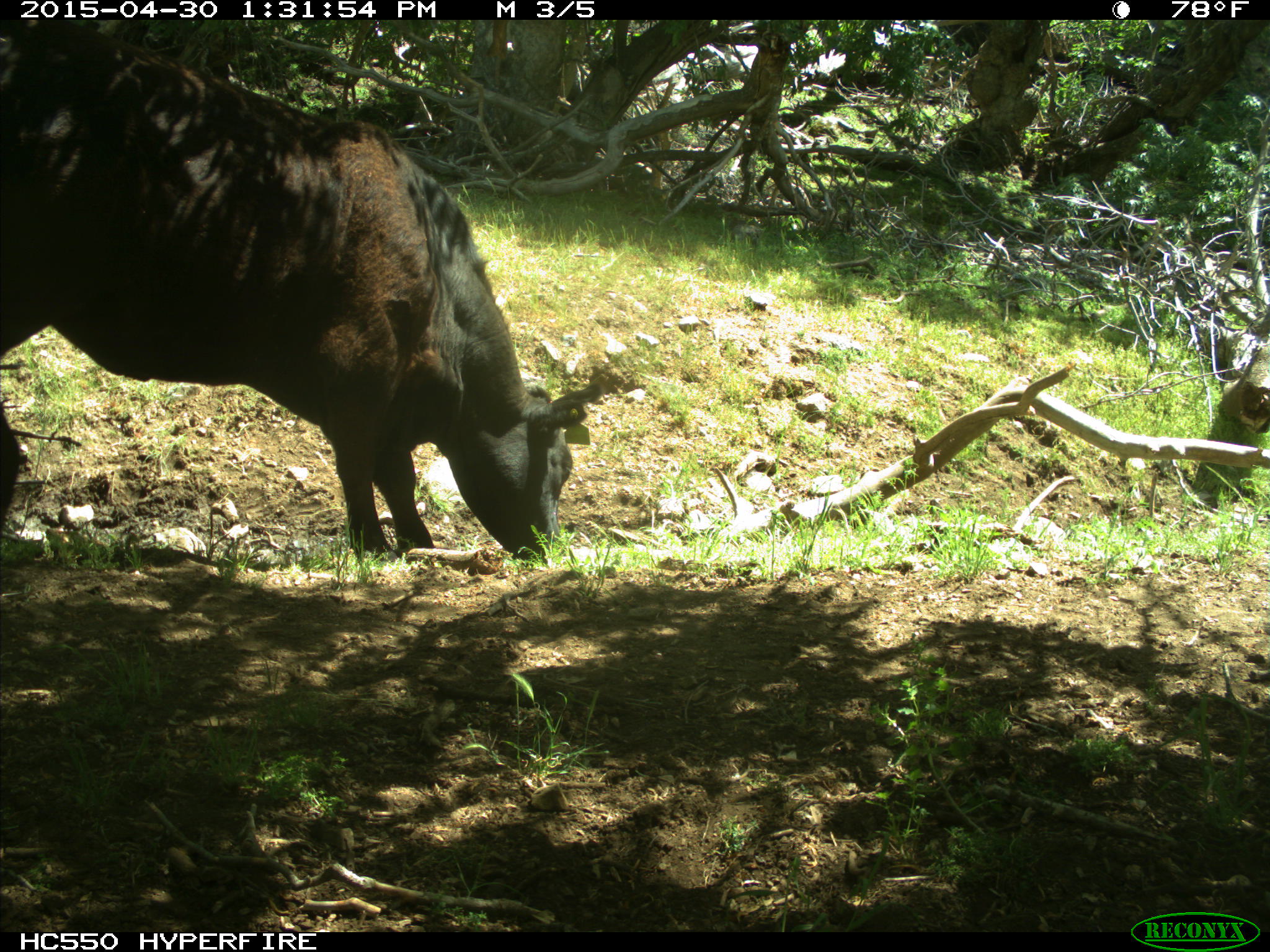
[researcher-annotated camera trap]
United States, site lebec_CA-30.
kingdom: Animalia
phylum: Chordata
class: Mammalia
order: Artiodactyla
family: Bovidae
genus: Bos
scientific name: Bos taurus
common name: domestic cow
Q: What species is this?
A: Bos taurus (domestic cow).